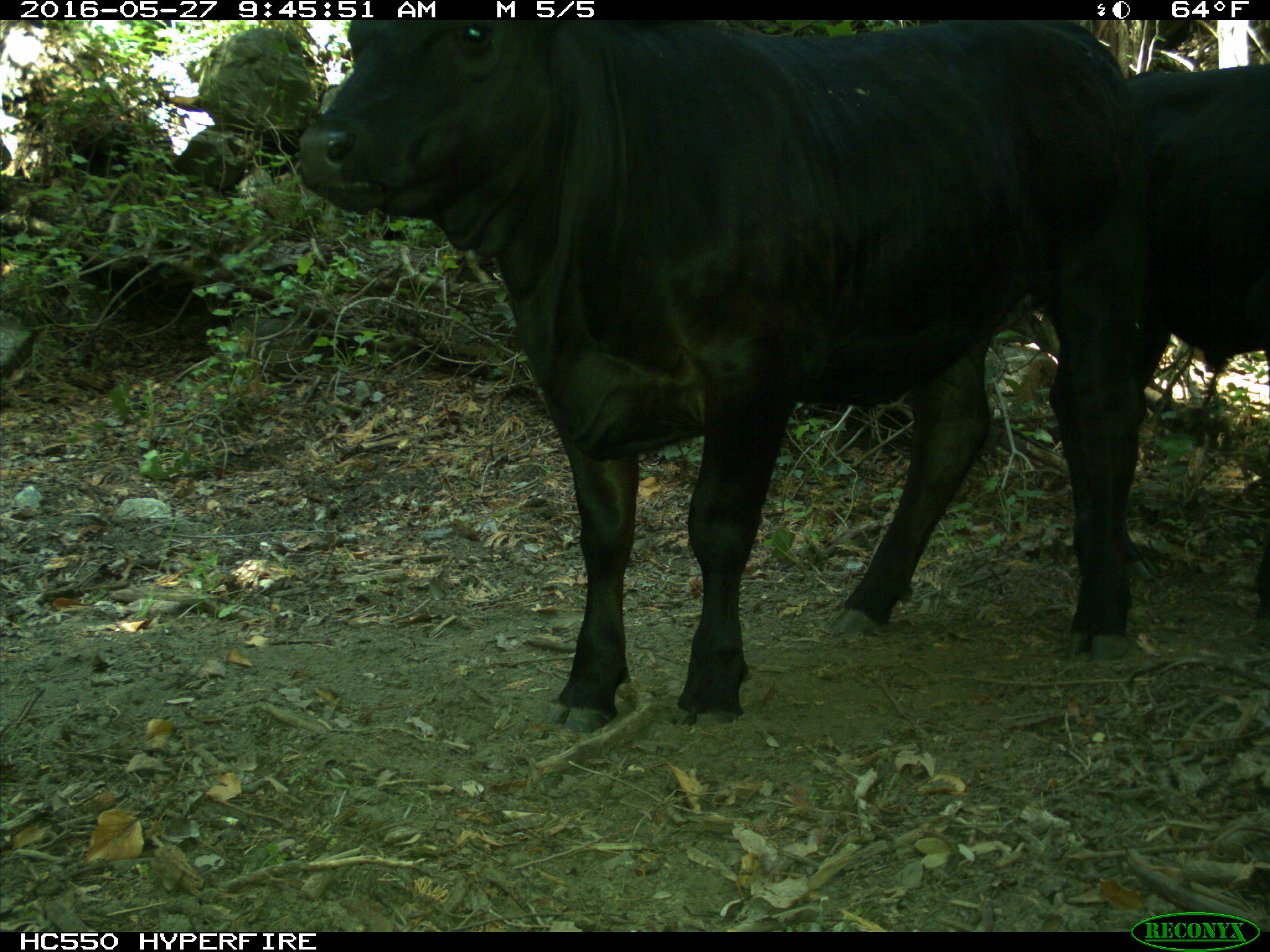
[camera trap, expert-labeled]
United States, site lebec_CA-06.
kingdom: Animalia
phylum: Chordata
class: Mammalia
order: Artiodactyla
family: Bovidae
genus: Bos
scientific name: Bos taurus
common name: domestic cow